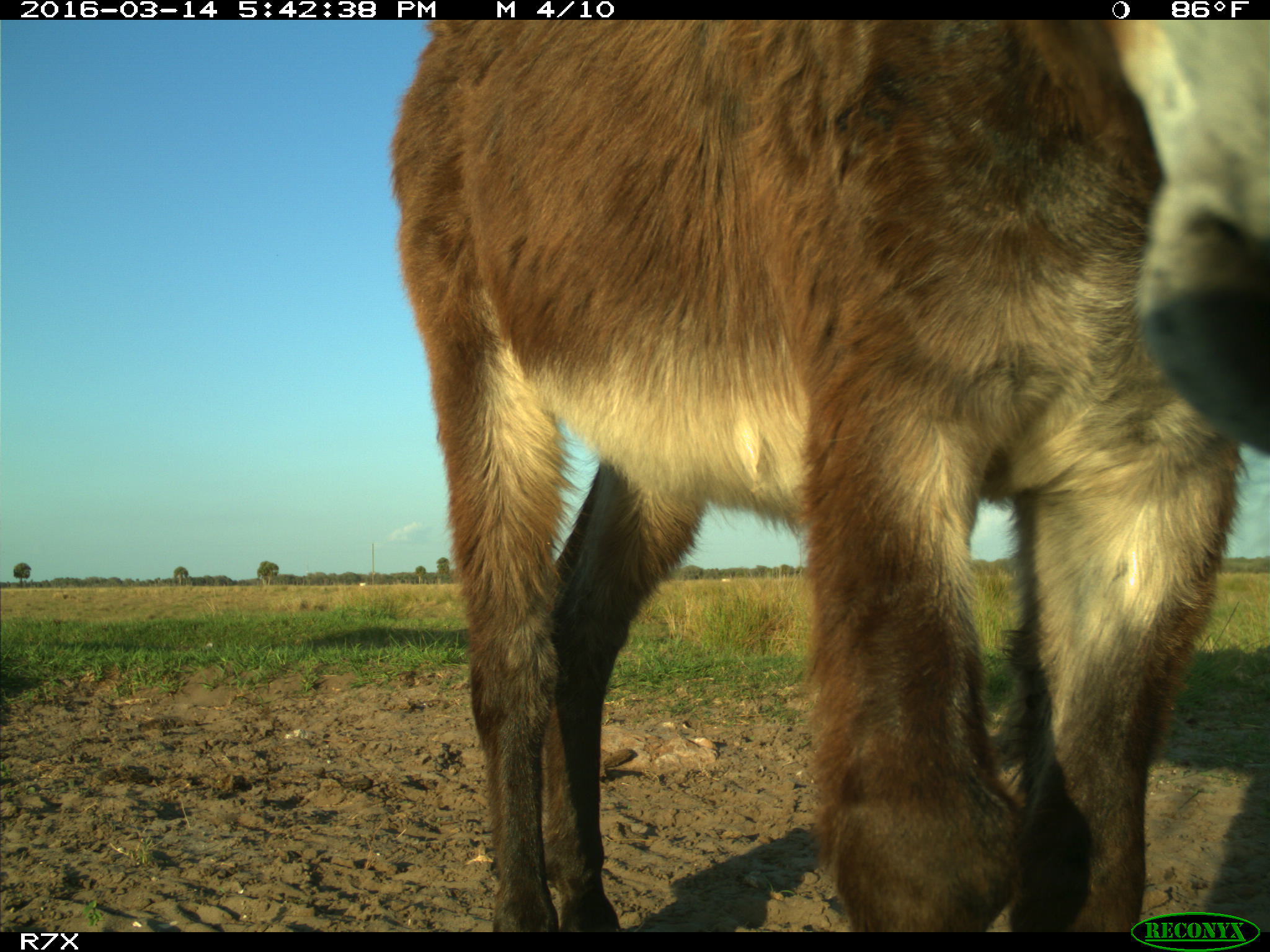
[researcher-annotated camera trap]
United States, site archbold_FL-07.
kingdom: Animalia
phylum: Chordata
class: Mammalia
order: Perissodactyla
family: Equidae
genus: Equus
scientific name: Equus africanus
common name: african wild ass